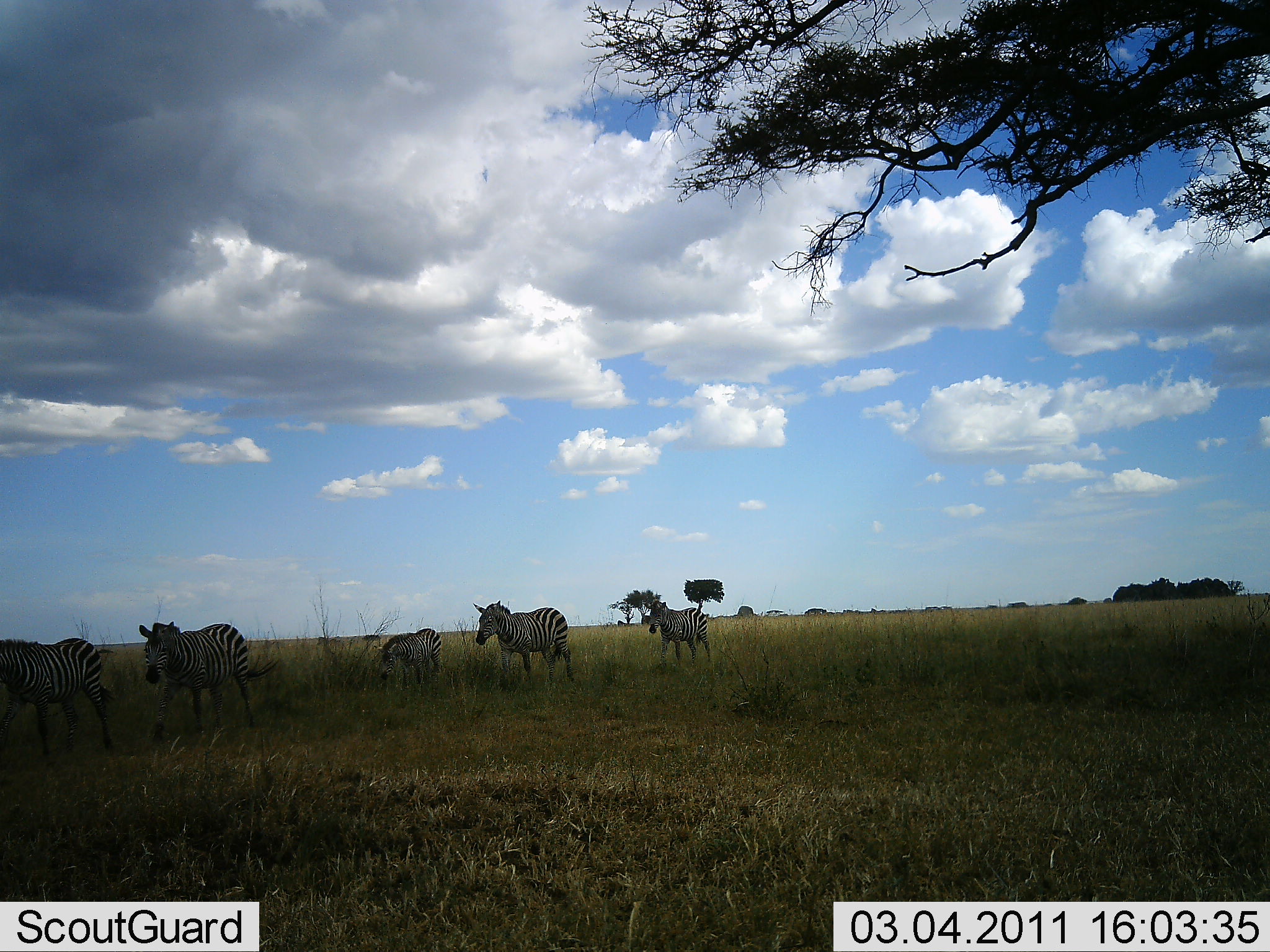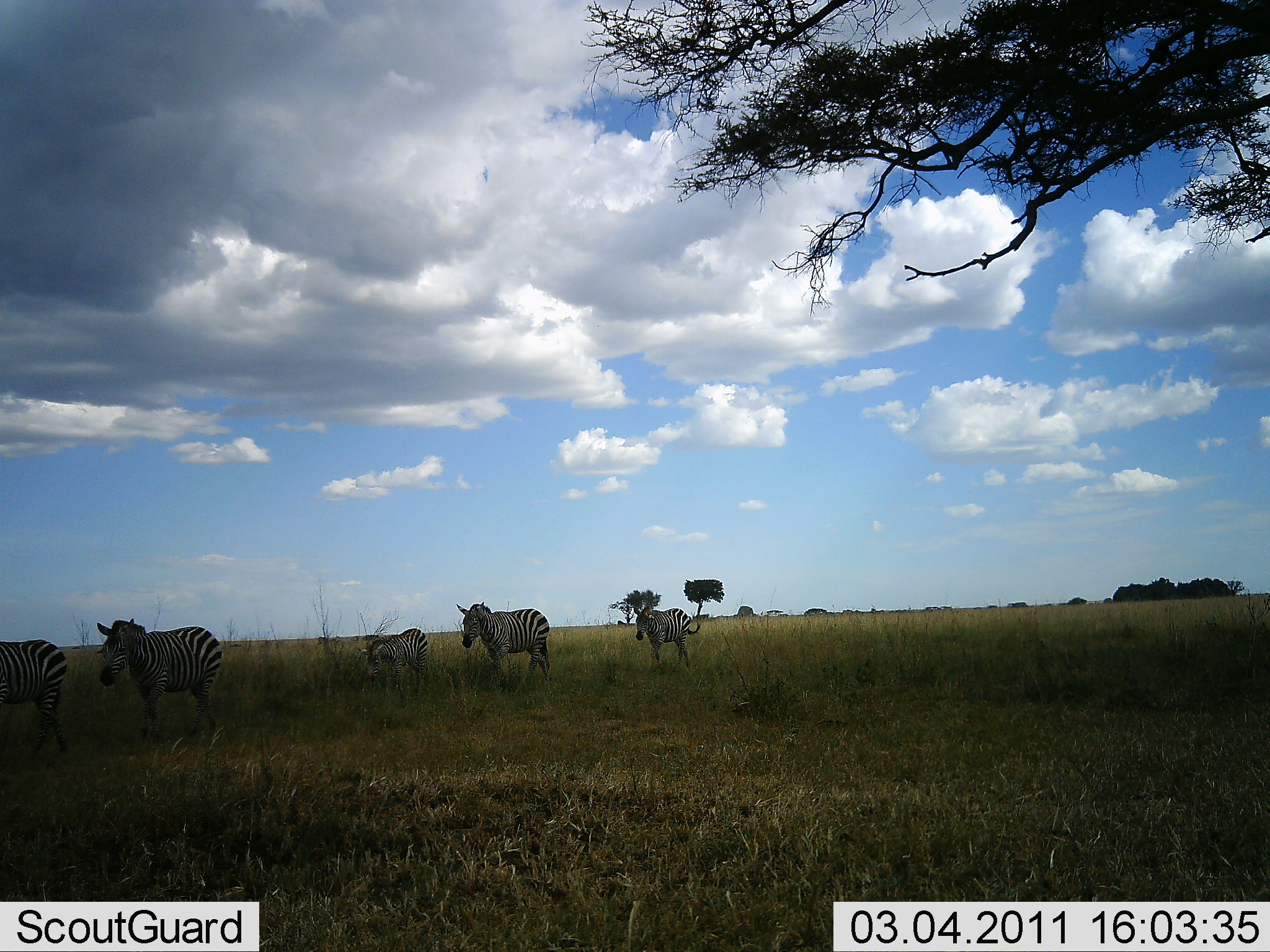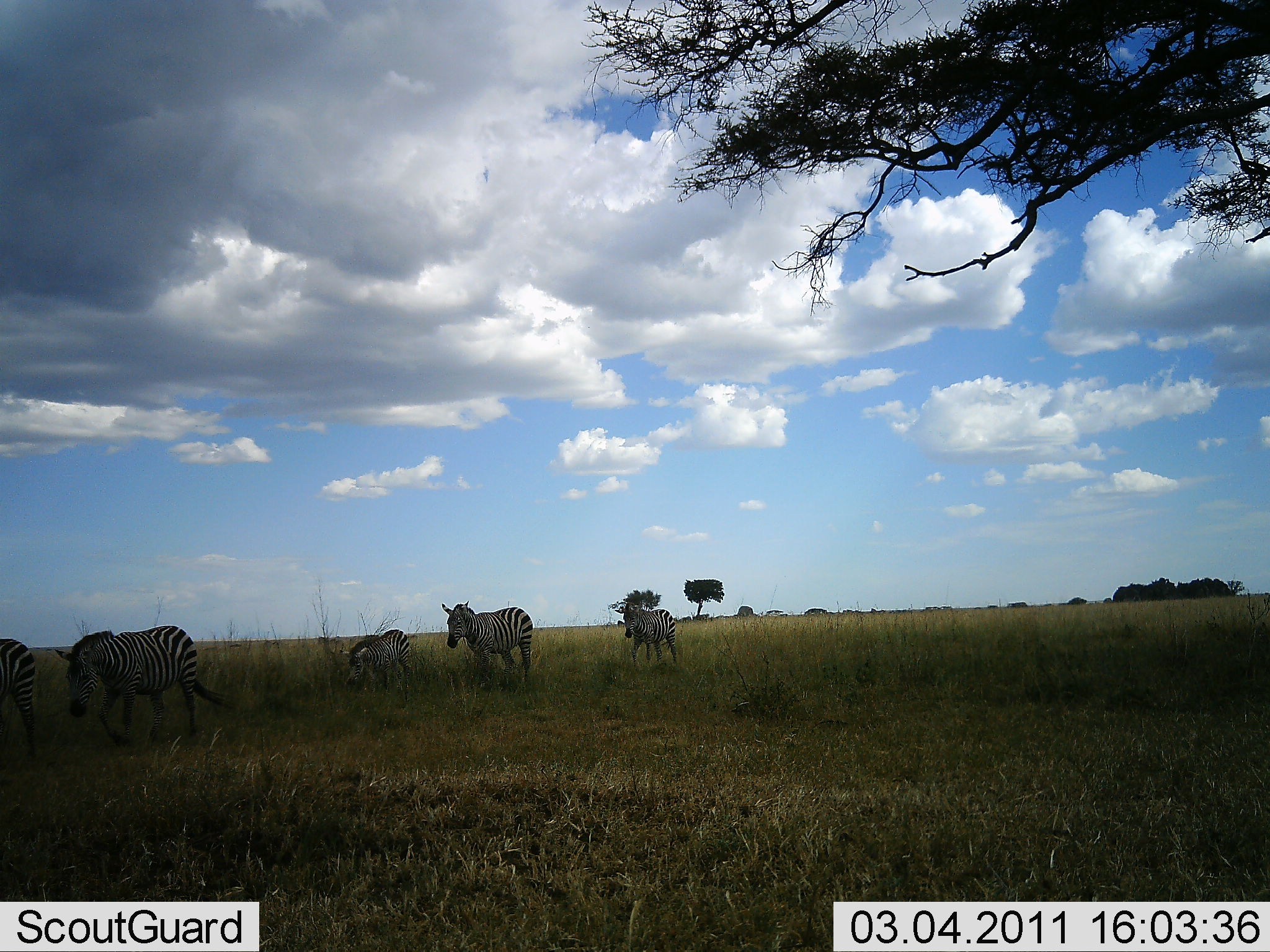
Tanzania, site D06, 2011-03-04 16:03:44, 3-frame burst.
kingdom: Animalia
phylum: Chordata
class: Mammalia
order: Perissodactyla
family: Equidae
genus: Equus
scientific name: Equus quagga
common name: plains zebra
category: zebra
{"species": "zebra (plains zebra) (Equus quagga)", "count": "5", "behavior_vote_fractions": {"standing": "7%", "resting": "0%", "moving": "93%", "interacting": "0%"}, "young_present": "21%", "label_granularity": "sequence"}